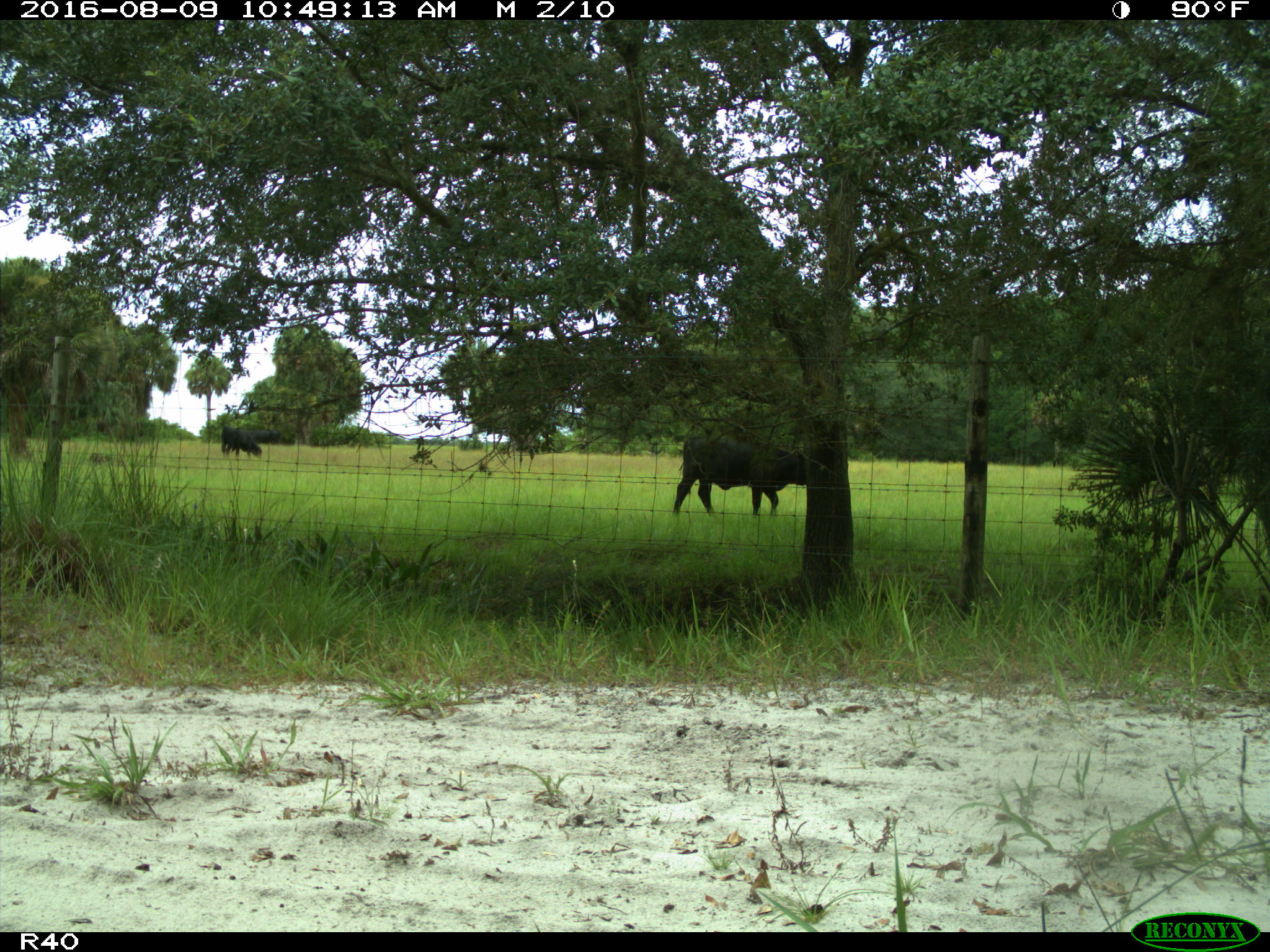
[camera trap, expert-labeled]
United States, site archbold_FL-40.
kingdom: Animalia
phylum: Chordata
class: Mammalia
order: Artiodactyla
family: Bovidae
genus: Bos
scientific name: Bos taurus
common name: domestic cow